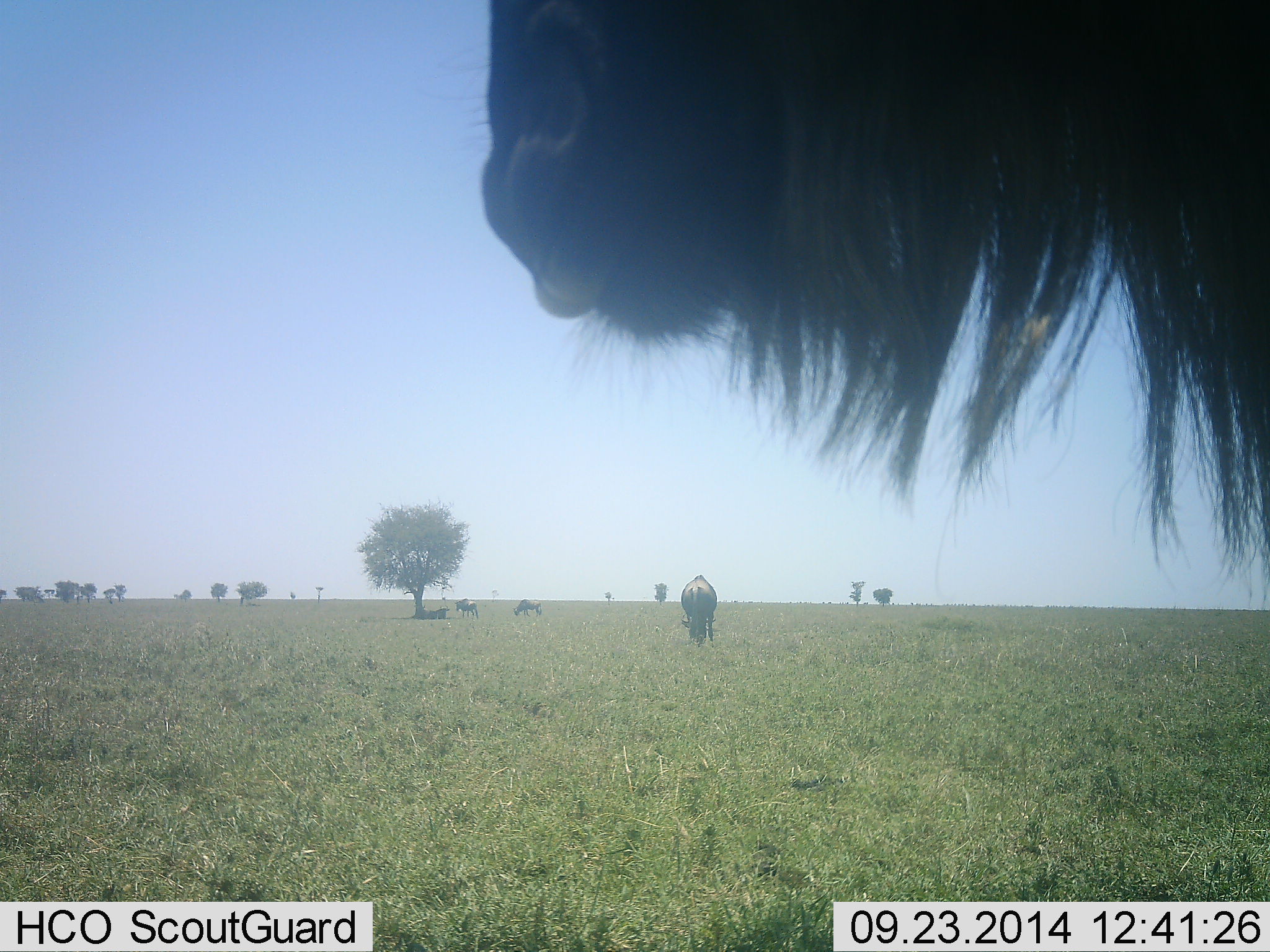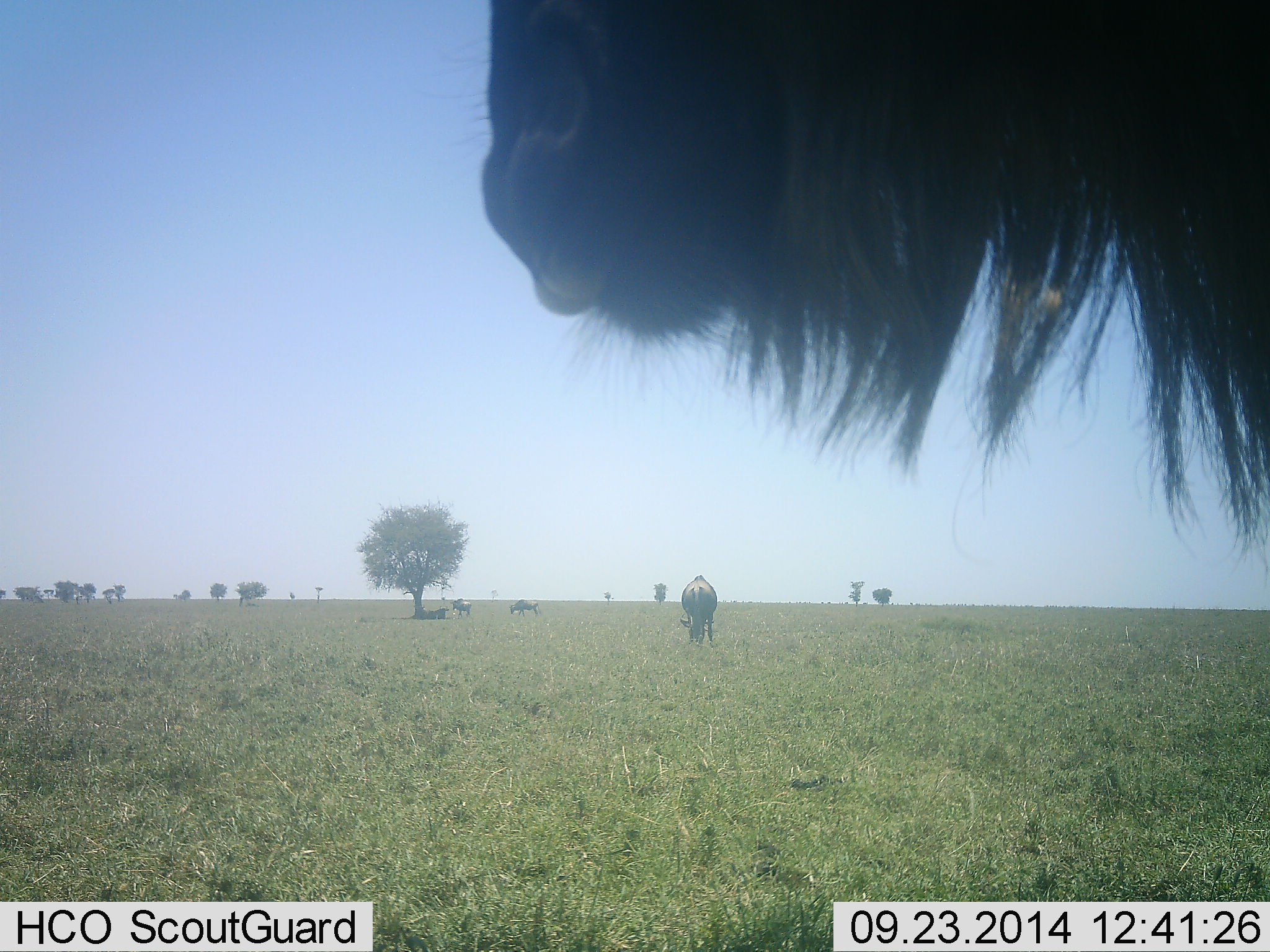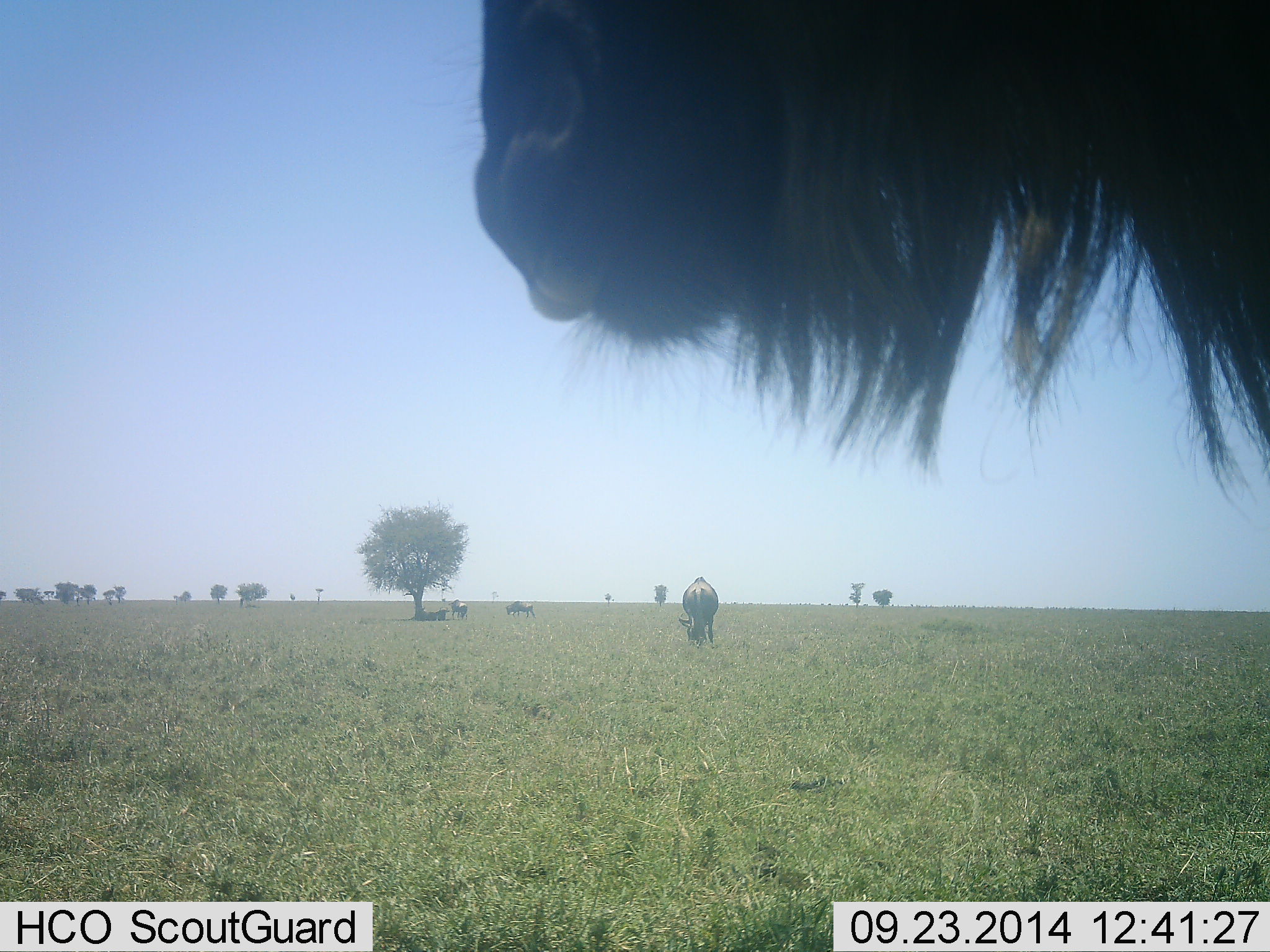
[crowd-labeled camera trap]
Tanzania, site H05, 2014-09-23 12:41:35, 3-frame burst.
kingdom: Animalia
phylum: Chordata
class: Mammalia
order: Artiodactyla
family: Bovidae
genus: Connochaetes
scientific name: Connochaetes taurinus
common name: blue wildebeest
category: wildebeest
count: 4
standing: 100%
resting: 30%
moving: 30%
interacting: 0%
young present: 0%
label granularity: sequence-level